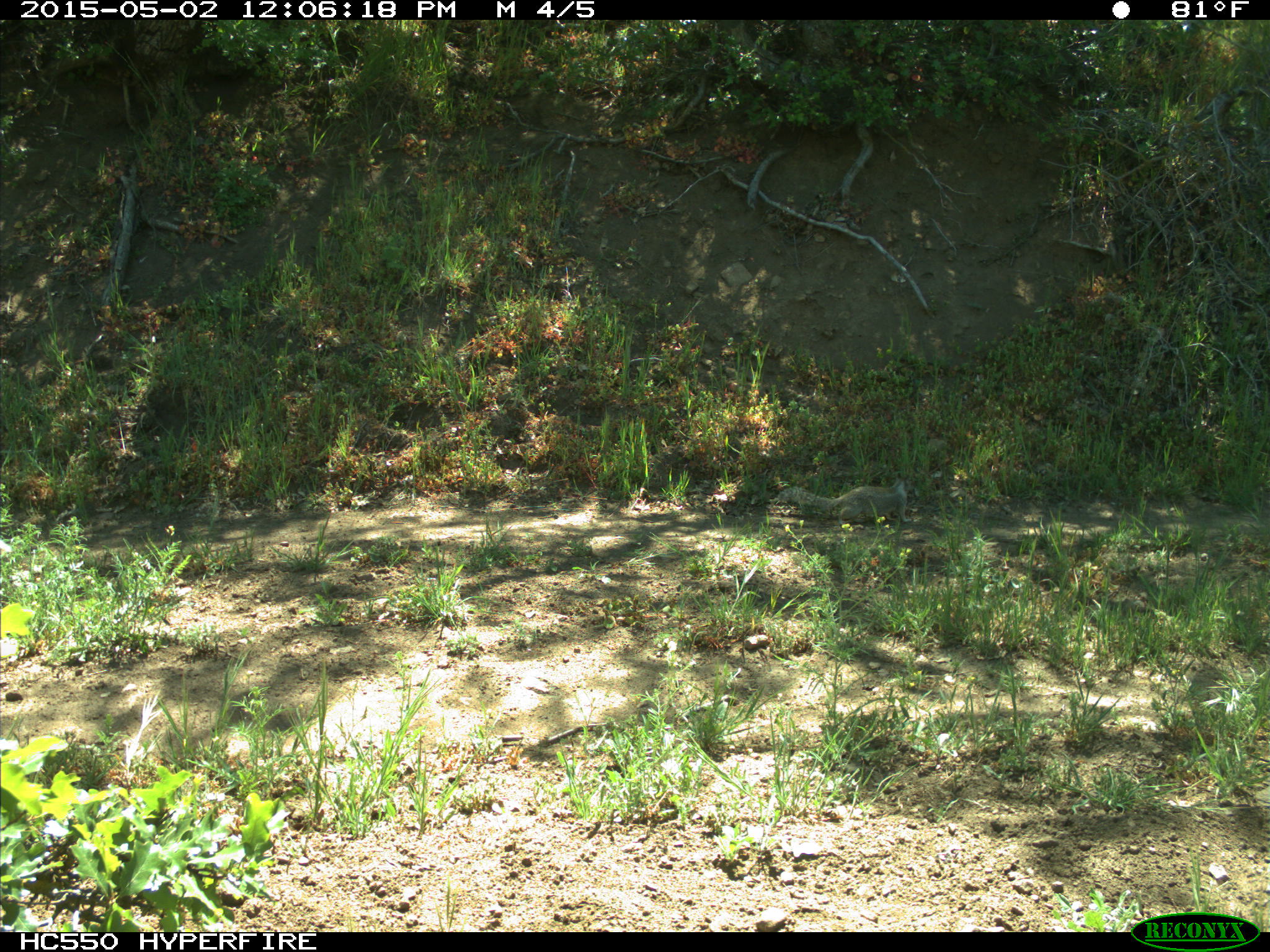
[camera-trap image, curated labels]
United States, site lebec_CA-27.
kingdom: Animalia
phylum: Chordata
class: Mammalia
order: Rodentia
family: Sciuridae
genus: Otospermophilus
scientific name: Otospermophilus beecheyi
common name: california ground squirrel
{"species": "Otospermophilus beecheyi (california ground squirrel)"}